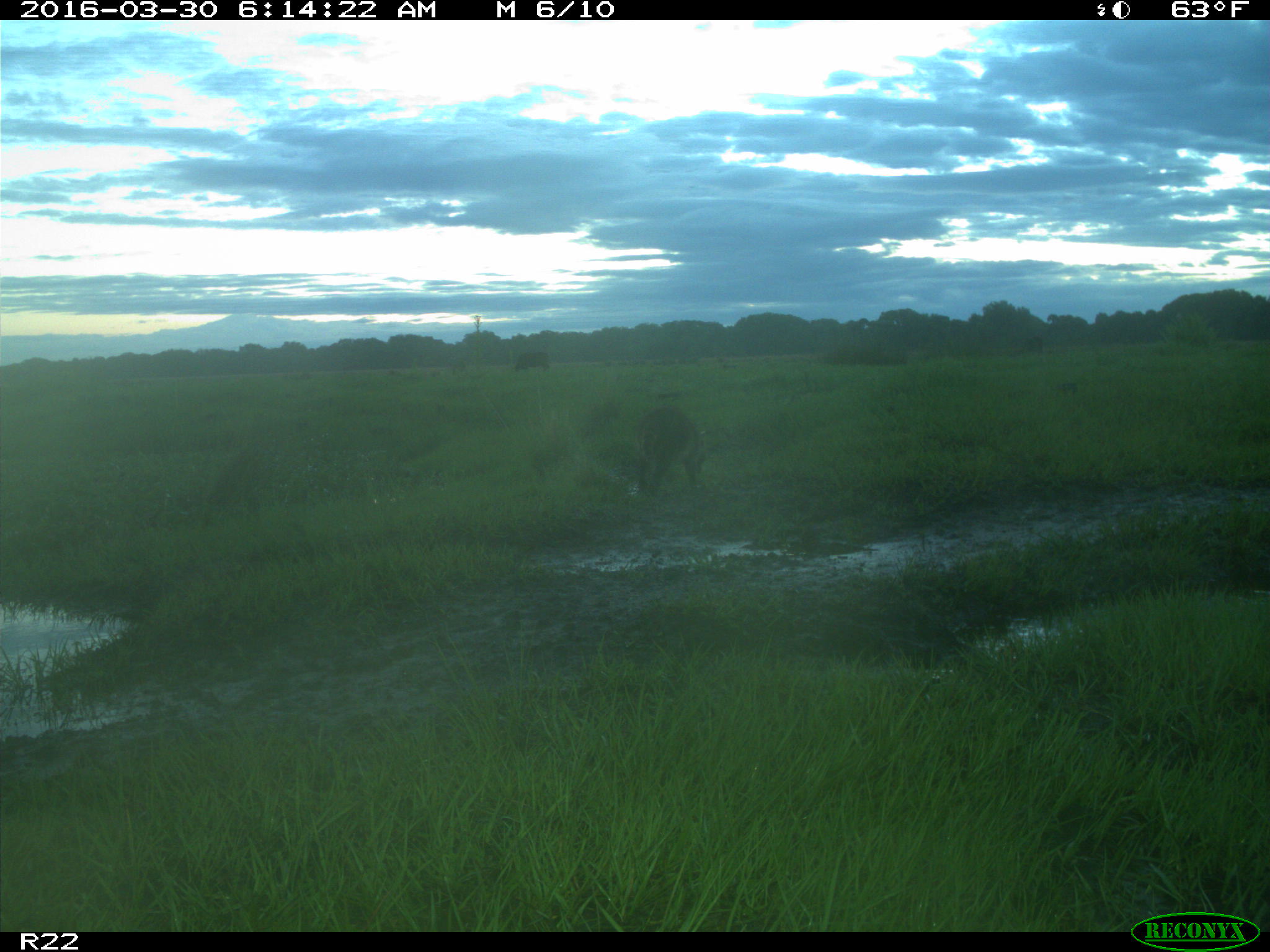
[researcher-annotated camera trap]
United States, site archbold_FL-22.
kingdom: Animalia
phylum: Chordata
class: Mammalia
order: Carnivora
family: Procyonidae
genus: Procyon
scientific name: Procyon lotor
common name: common raccoon